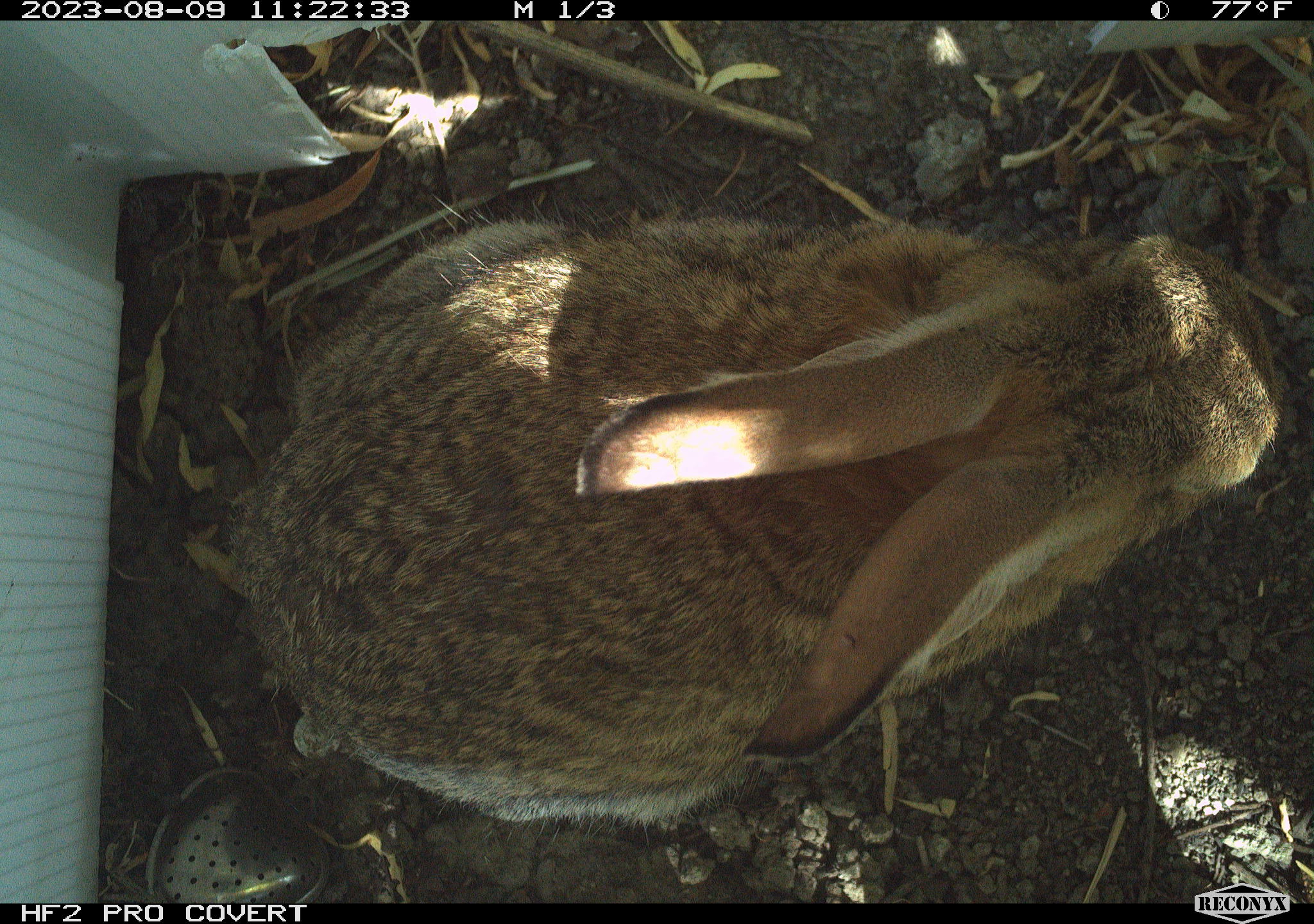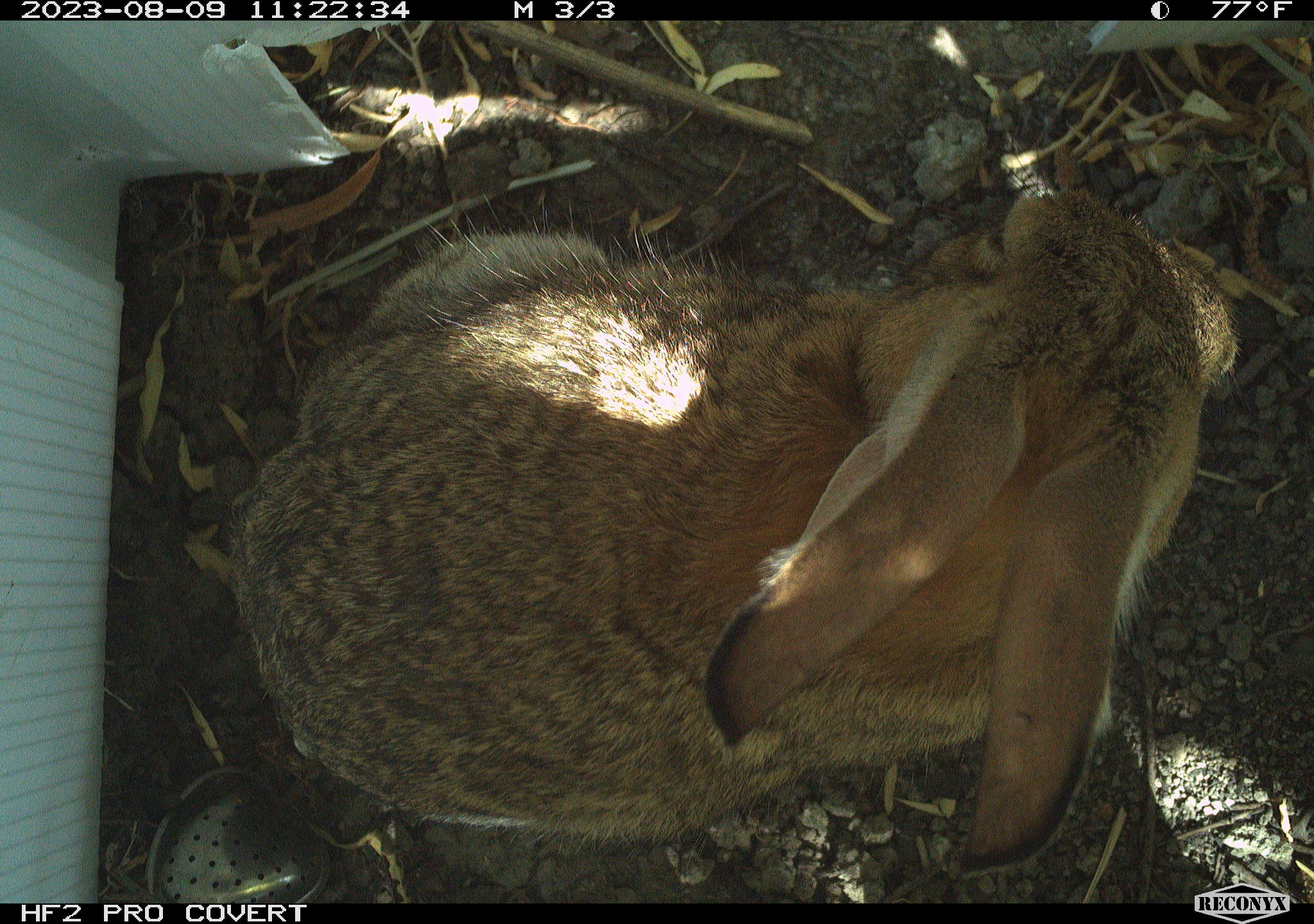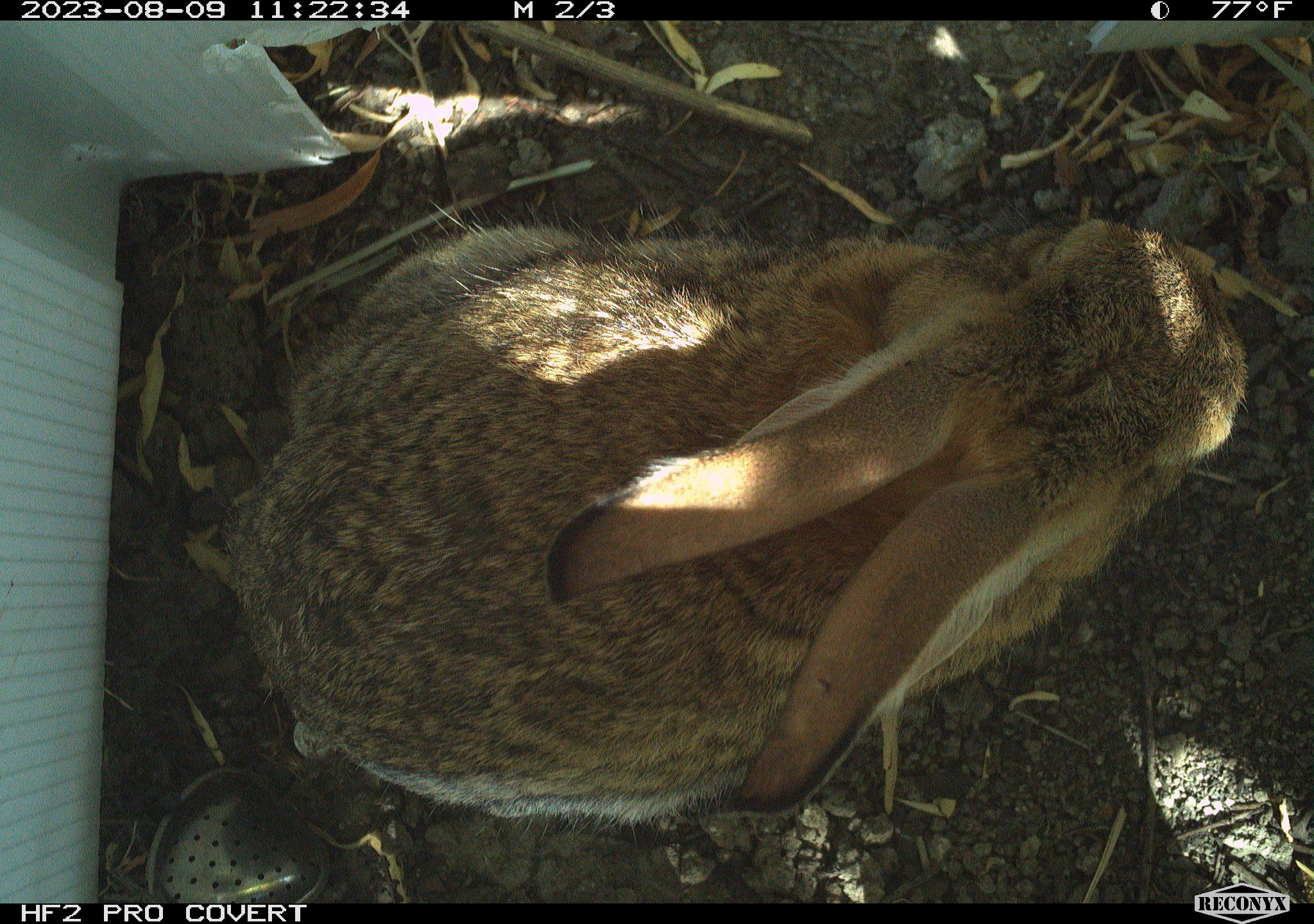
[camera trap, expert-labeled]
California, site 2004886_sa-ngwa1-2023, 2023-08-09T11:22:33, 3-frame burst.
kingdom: Animalia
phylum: Chordata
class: Mammalia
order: Lagomorpha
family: Leporidae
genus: Sylvilagus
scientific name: Sylvilagus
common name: cottontail rabbits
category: sylvilagus species